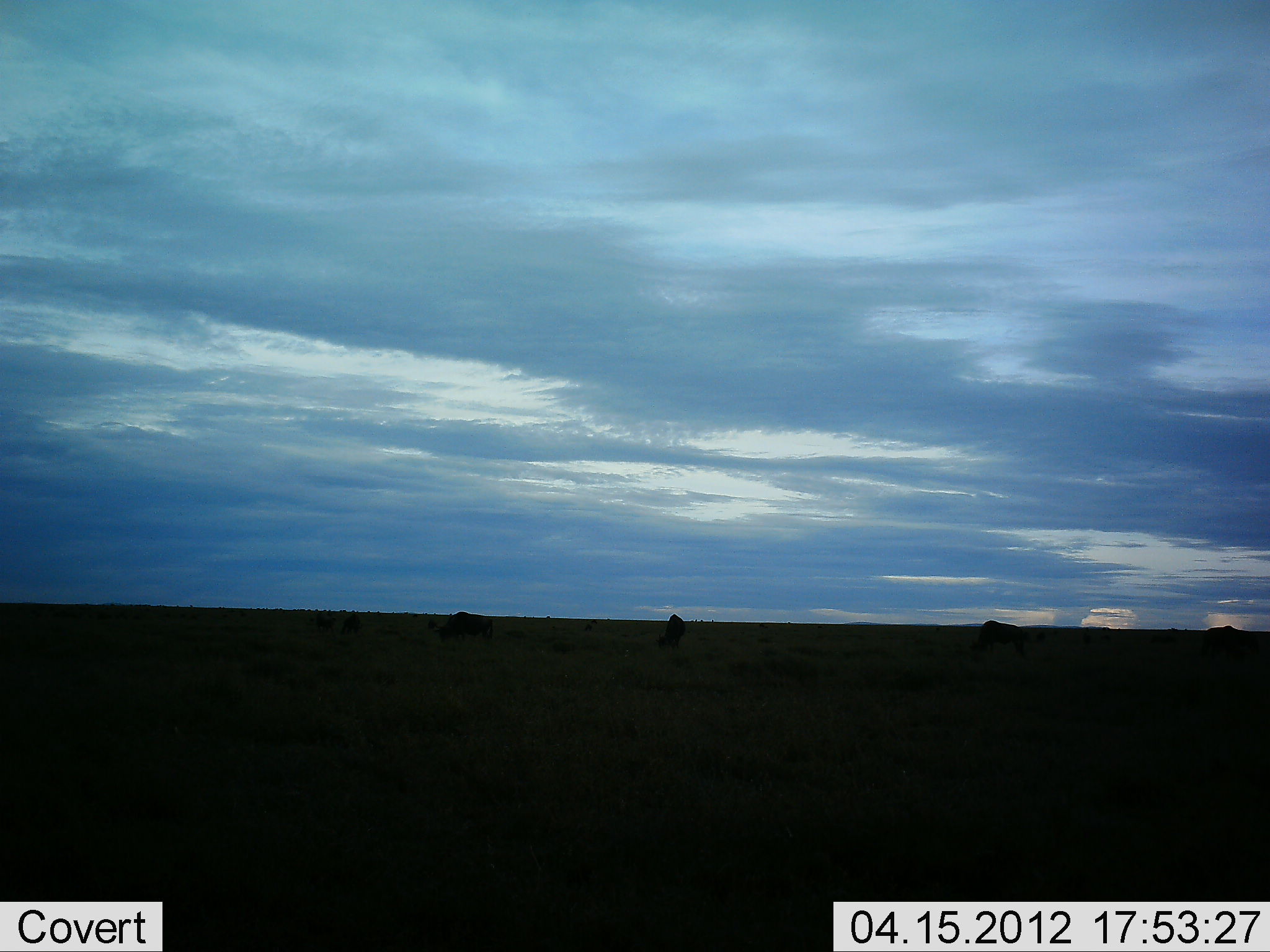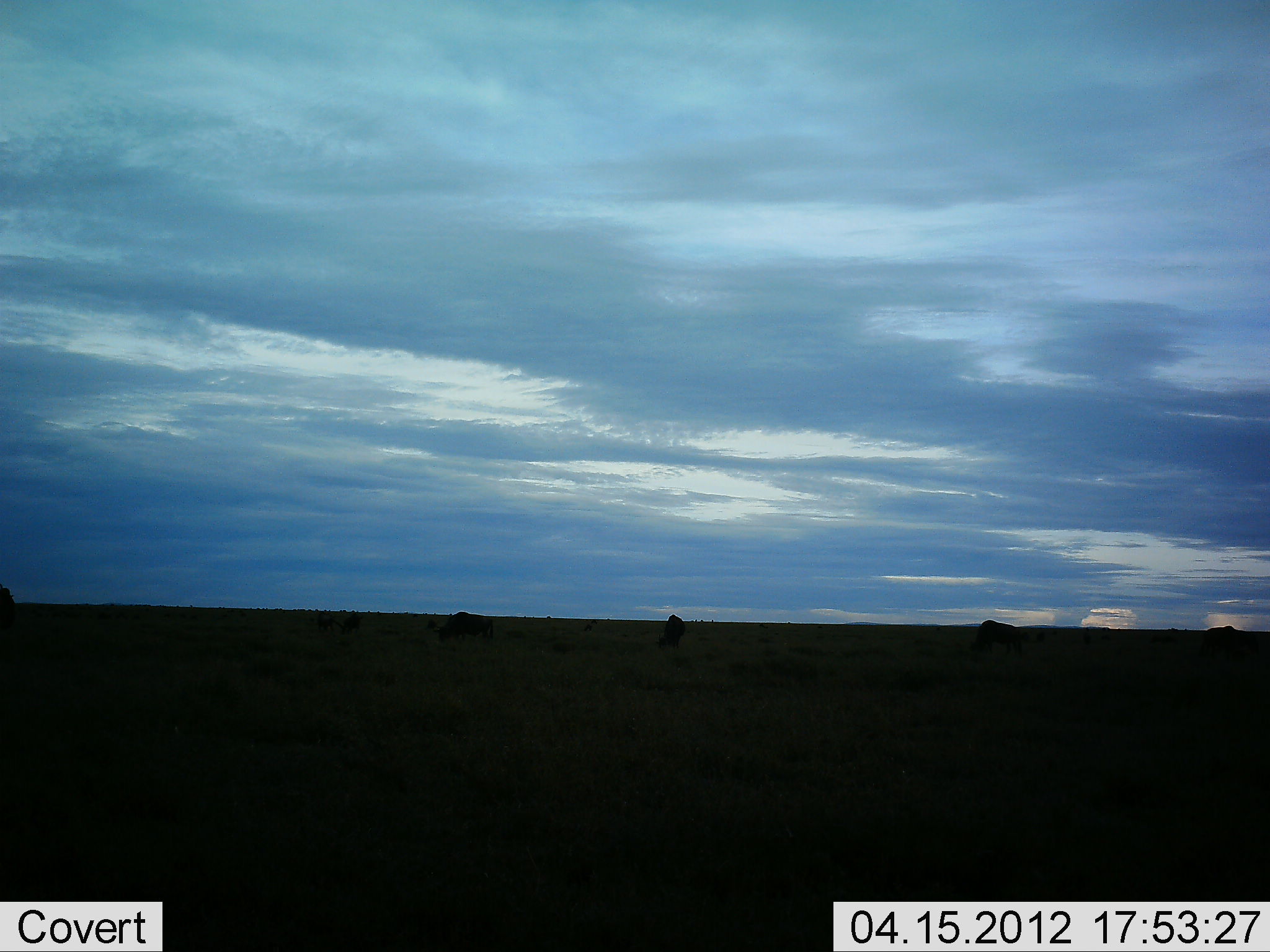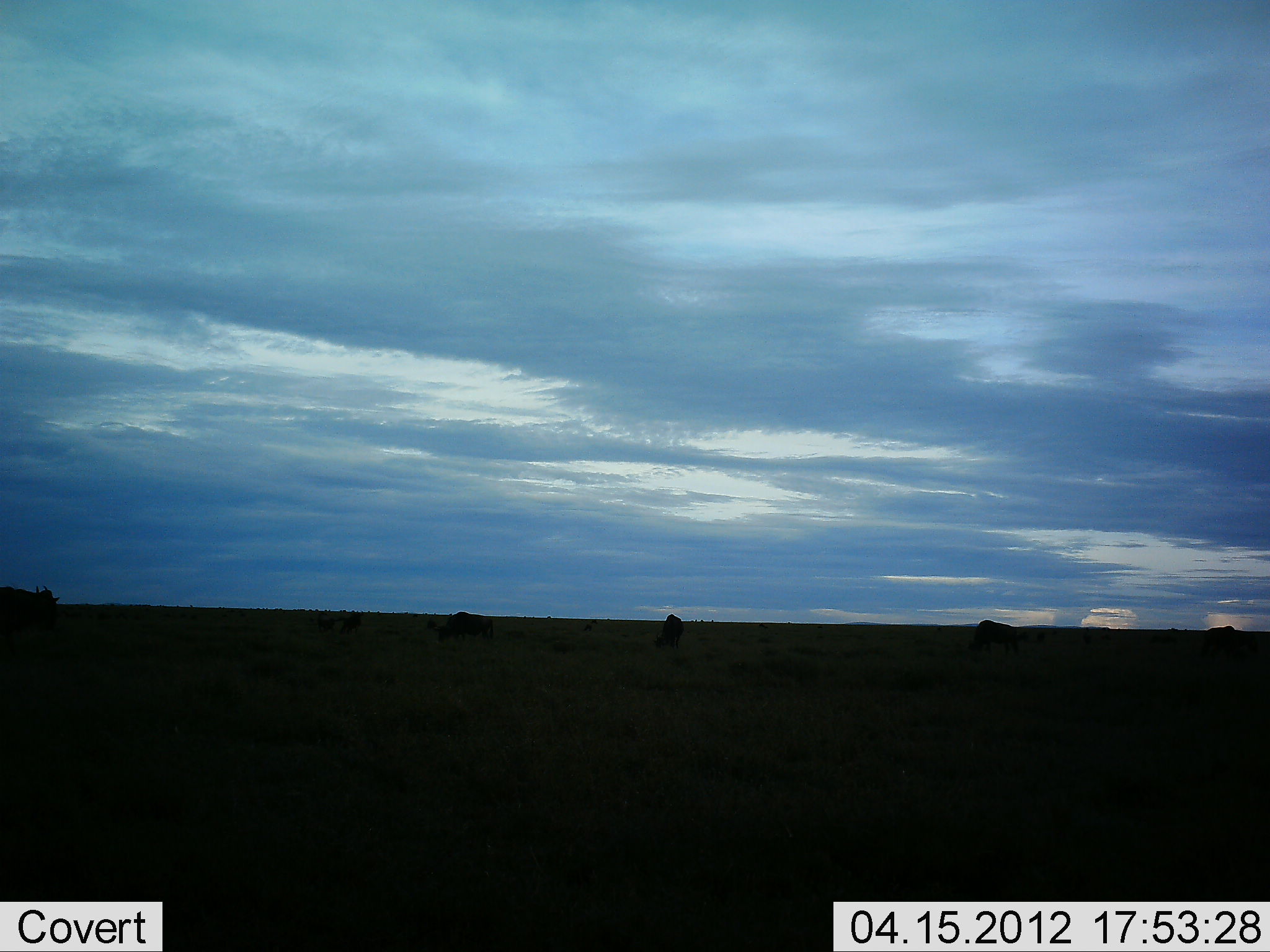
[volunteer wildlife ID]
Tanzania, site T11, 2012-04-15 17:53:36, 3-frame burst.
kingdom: Animalia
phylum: Chordata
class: Mammalia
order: Artiodactyla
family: Bovidae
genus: Connochaetes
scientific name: Connochaetes taurinus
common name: blue wildebeest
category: wildebeest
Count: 5.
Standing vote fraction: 40%.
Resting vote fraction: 0%.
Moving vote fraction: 55%.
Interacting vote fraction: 0%.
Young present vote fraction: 0%.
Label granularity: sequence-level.